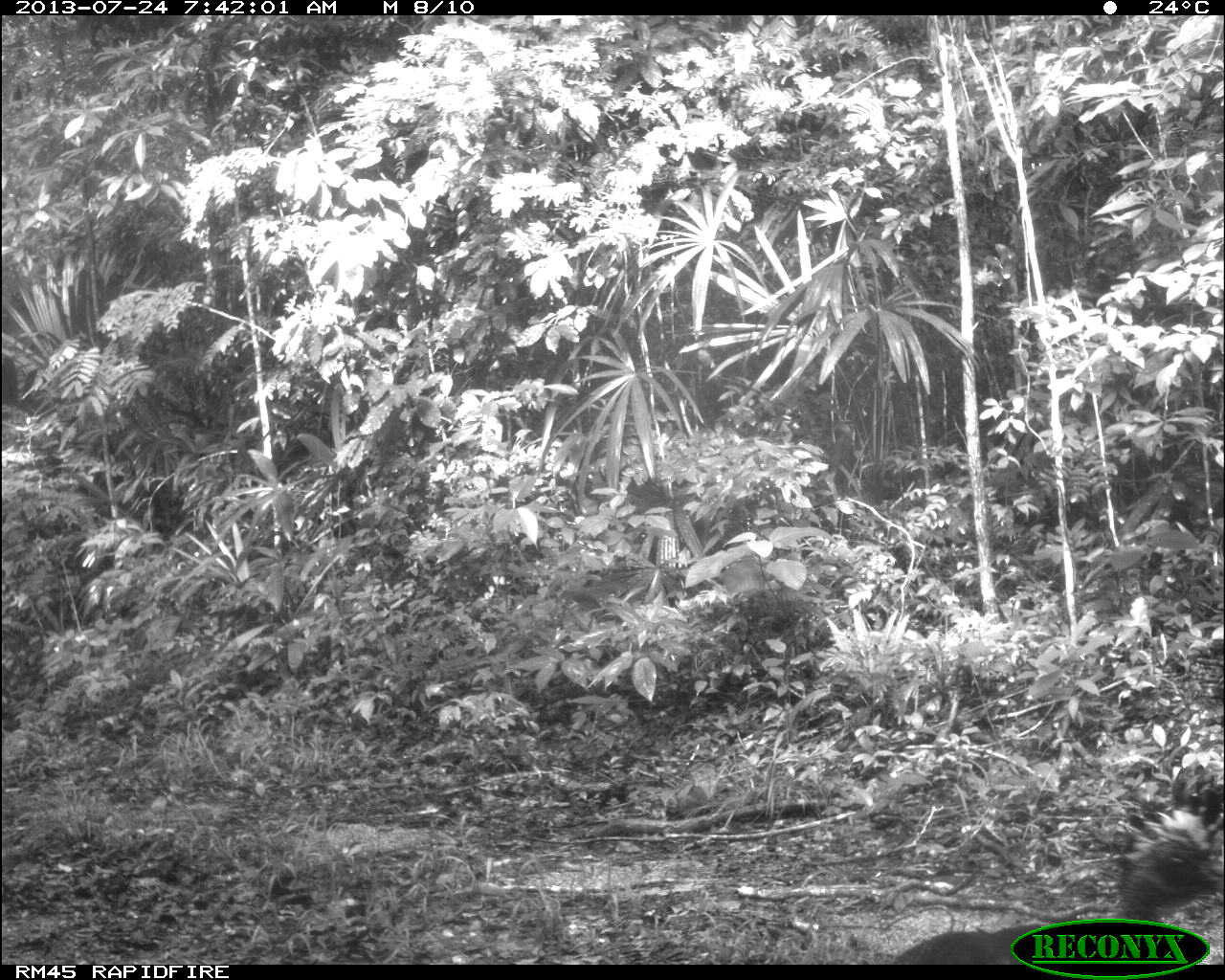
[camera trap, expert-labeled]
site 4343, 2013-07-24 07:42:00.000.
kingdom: Animalia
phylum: Chordata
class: Aves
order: Galliformes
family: Cracidae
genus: Crax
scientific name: Crax rubra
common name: great curassow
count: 1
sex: female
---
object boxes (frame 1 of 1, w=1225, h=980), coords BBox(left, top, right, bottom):
crax rubra: BBox(890, 836, 1225, 966)